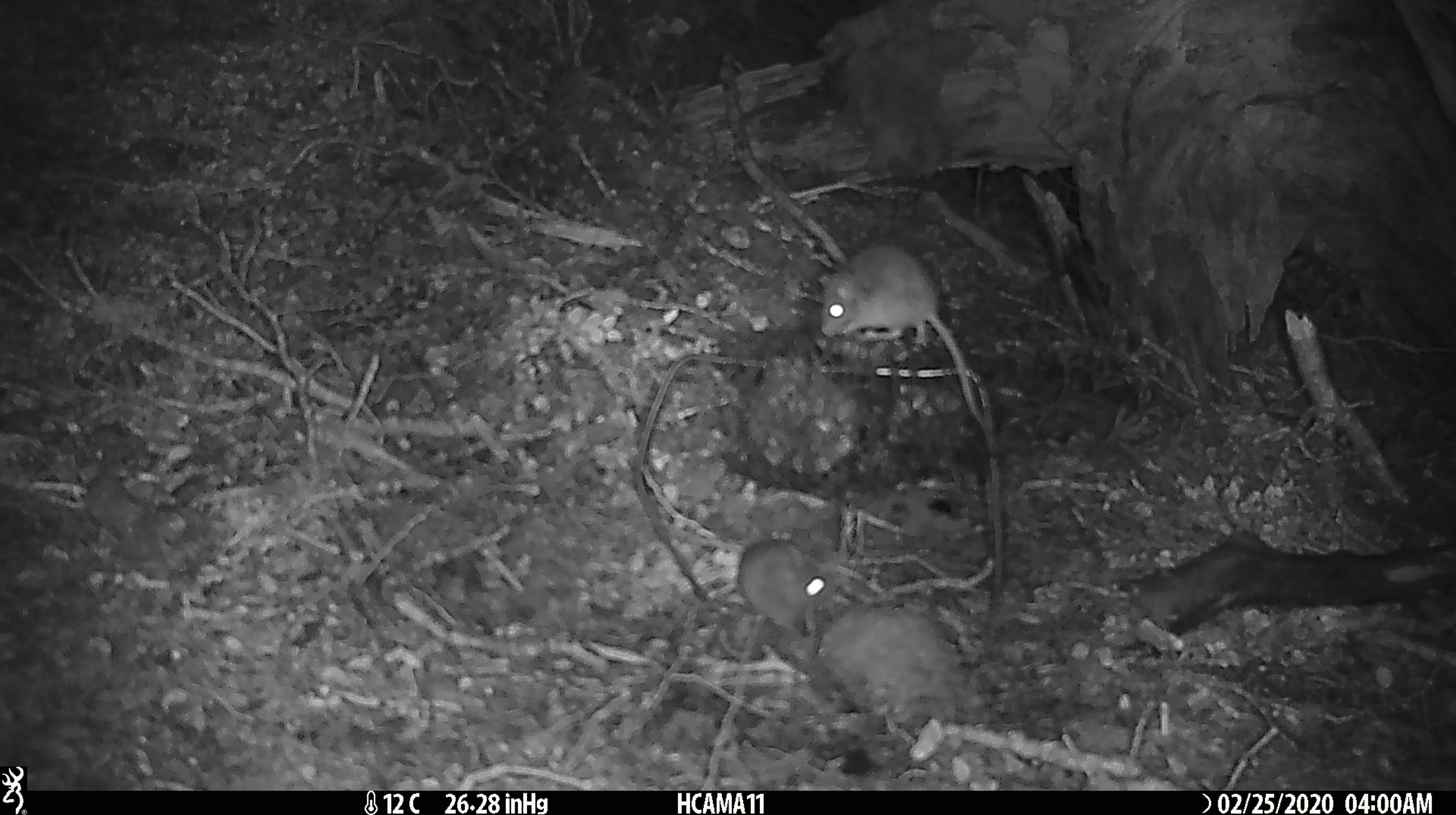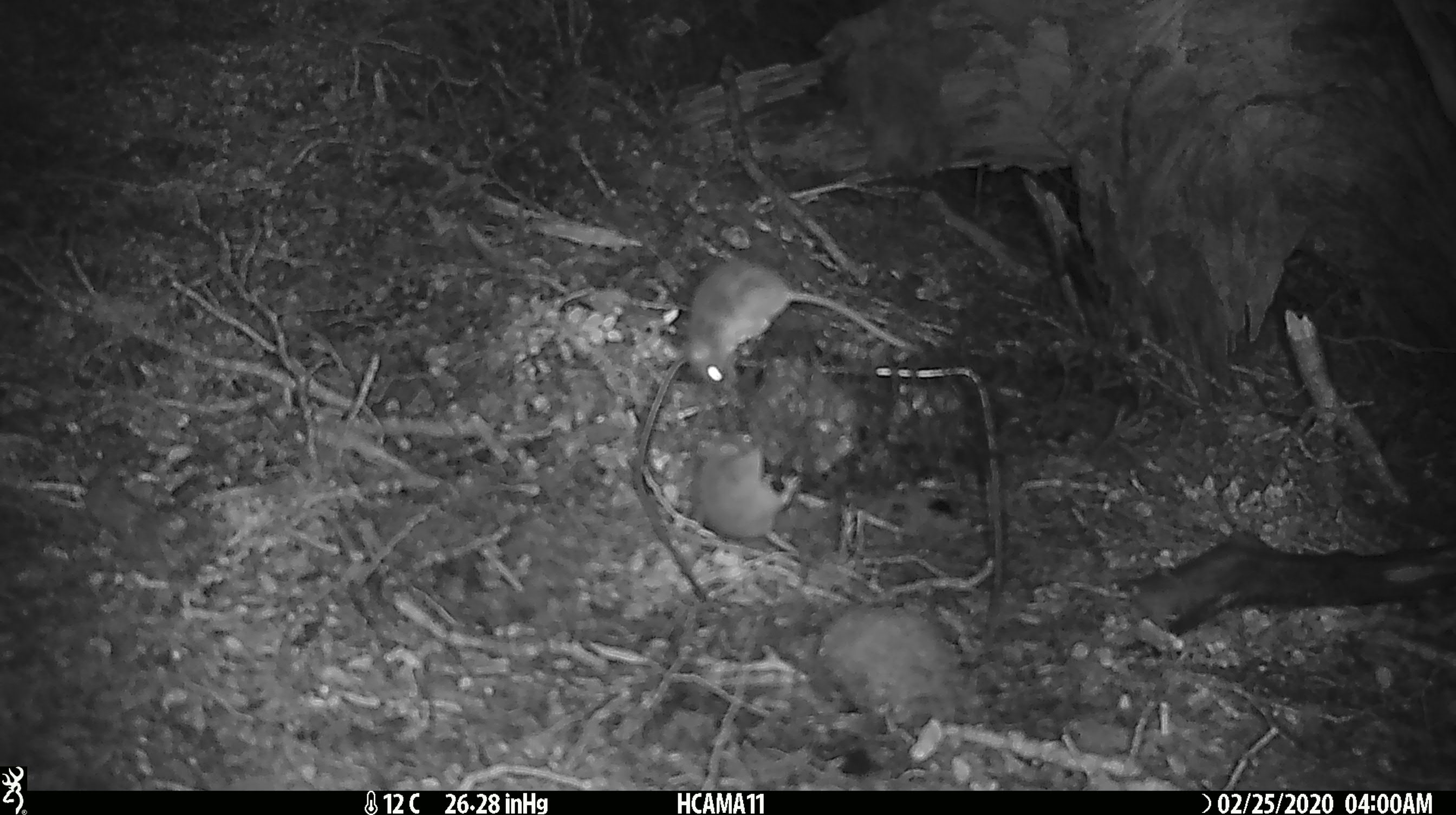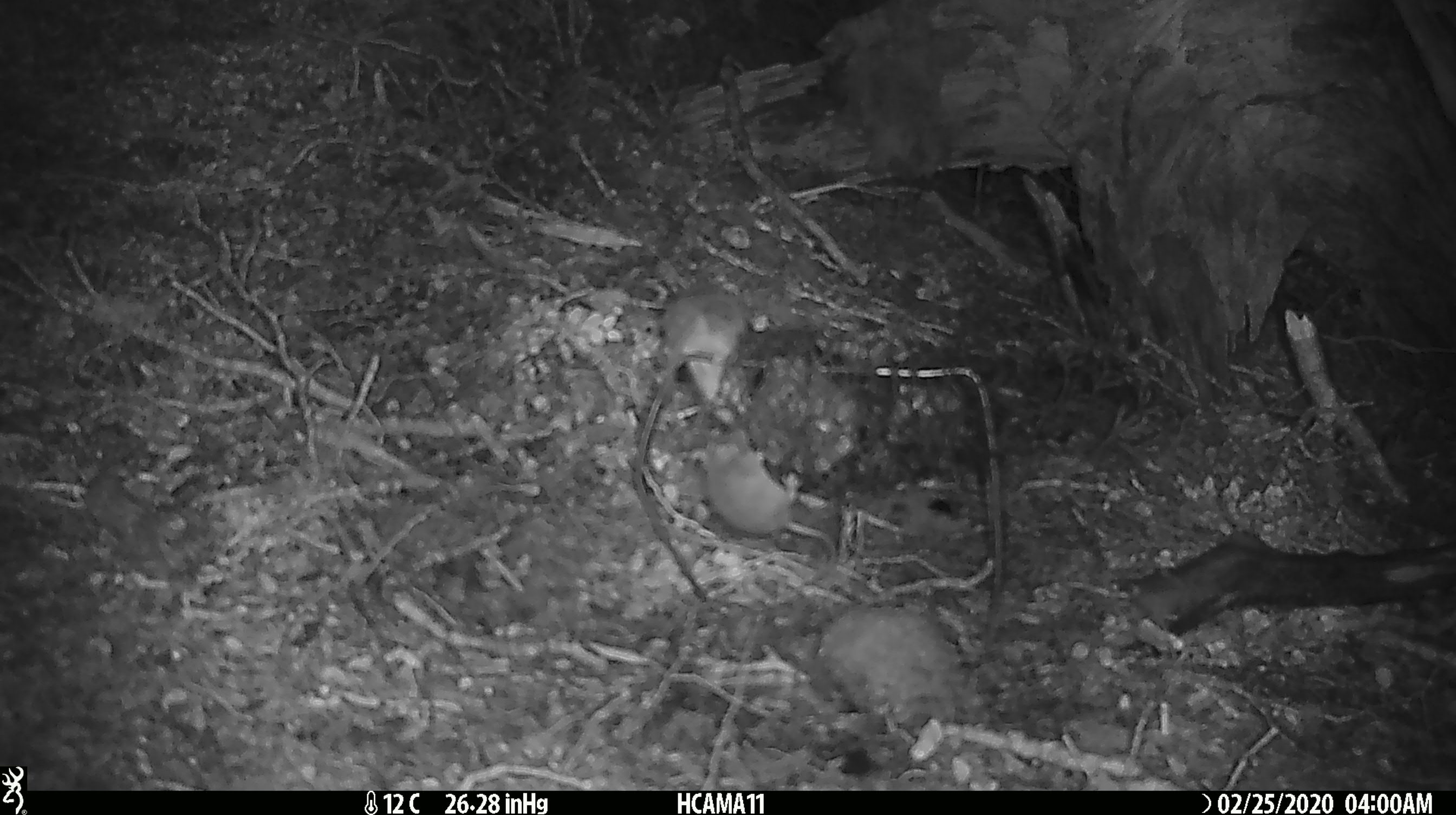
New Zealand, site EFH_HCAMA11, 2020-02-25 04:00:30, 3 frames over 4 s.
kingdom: Animalia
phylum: Chordata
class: Mammalia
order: Rodentia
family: Muridae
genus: Mus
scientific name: Mus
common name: mouse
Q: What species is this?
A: Mouse (Mus).